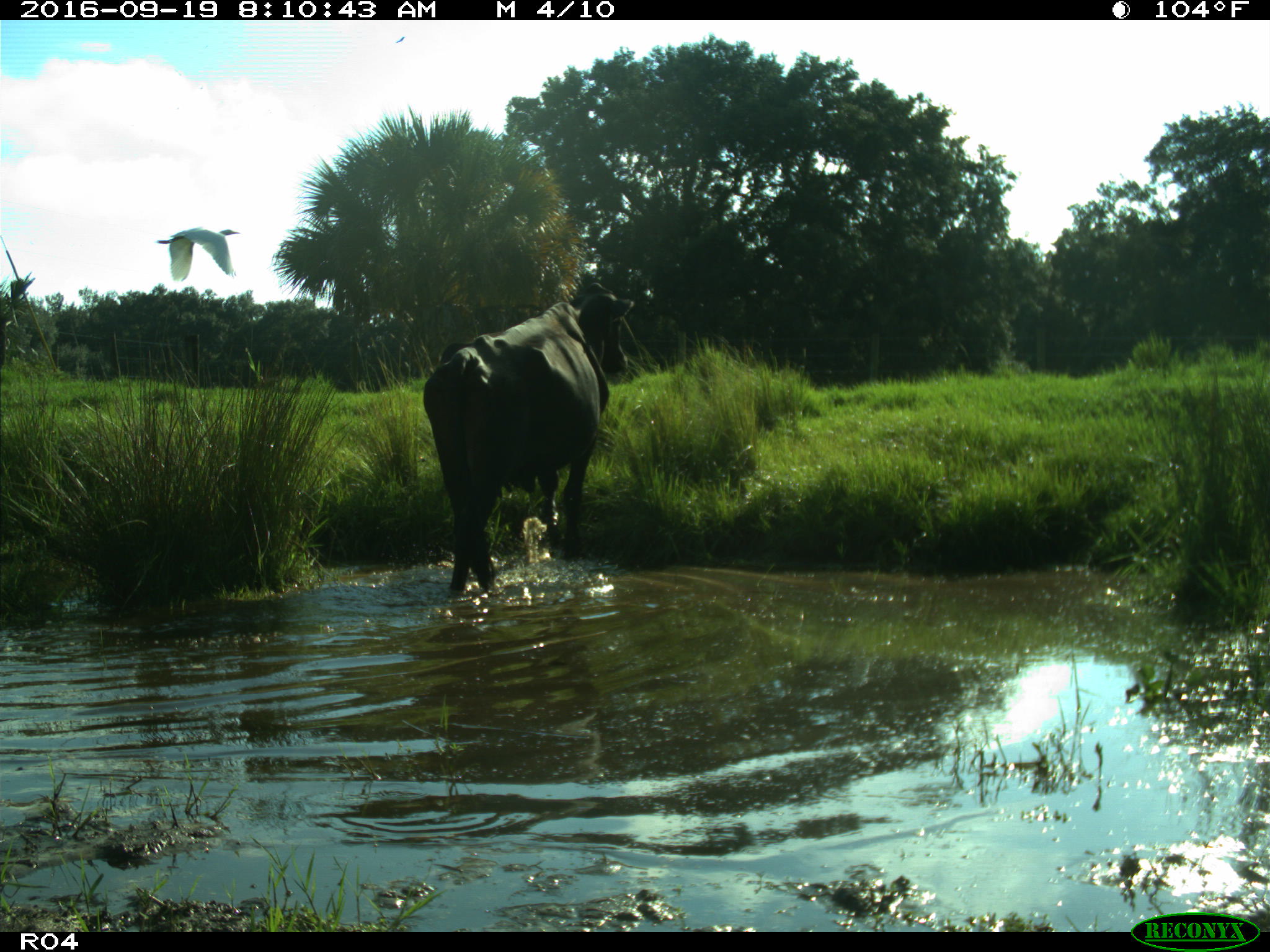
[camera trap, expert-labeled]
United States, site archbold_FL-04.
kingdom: Animalia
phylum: Chordata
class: Mammalia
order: Artiodactyla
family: Bovidae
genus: Bos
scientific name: Bos taurus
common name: domestic cow